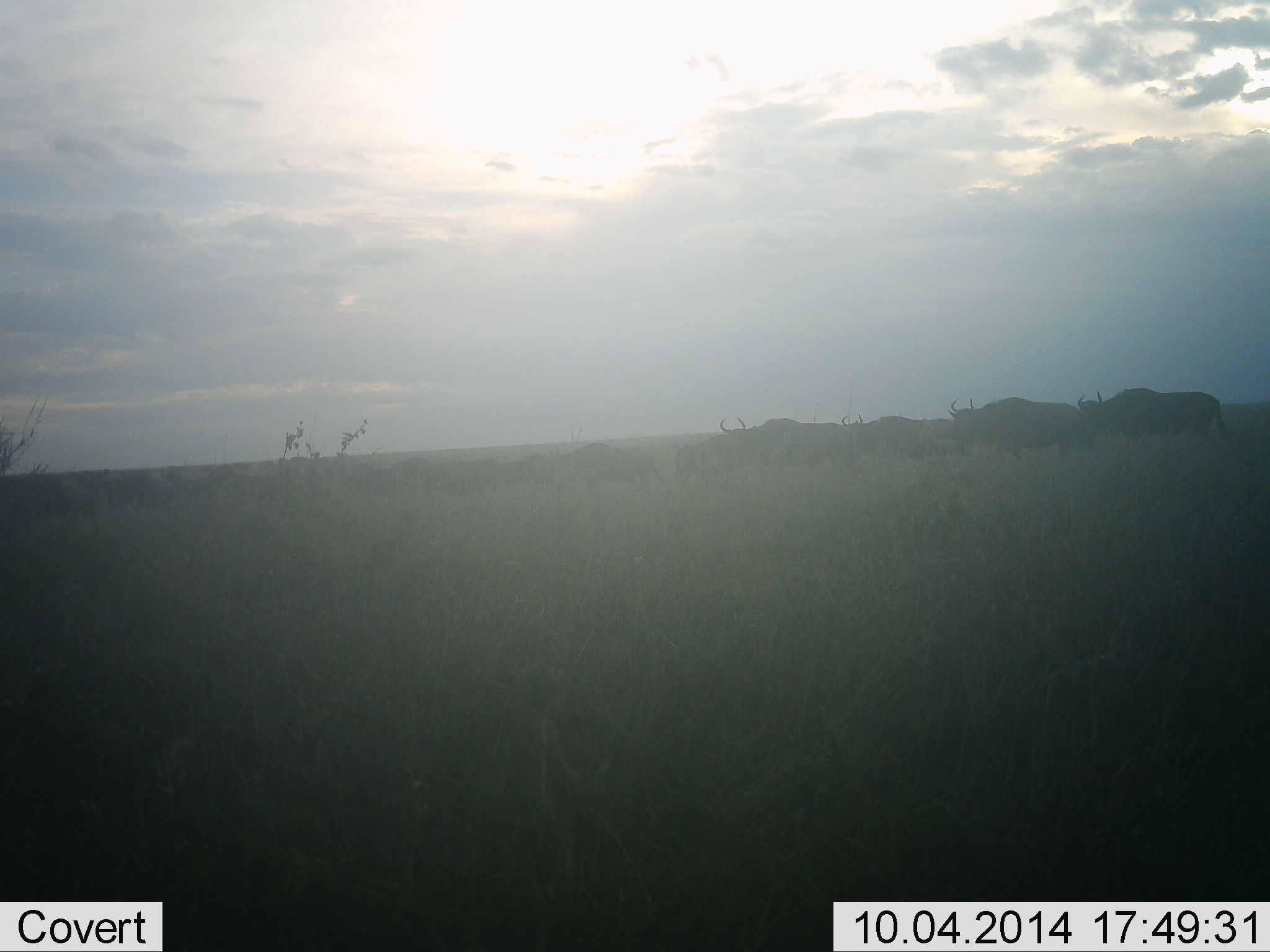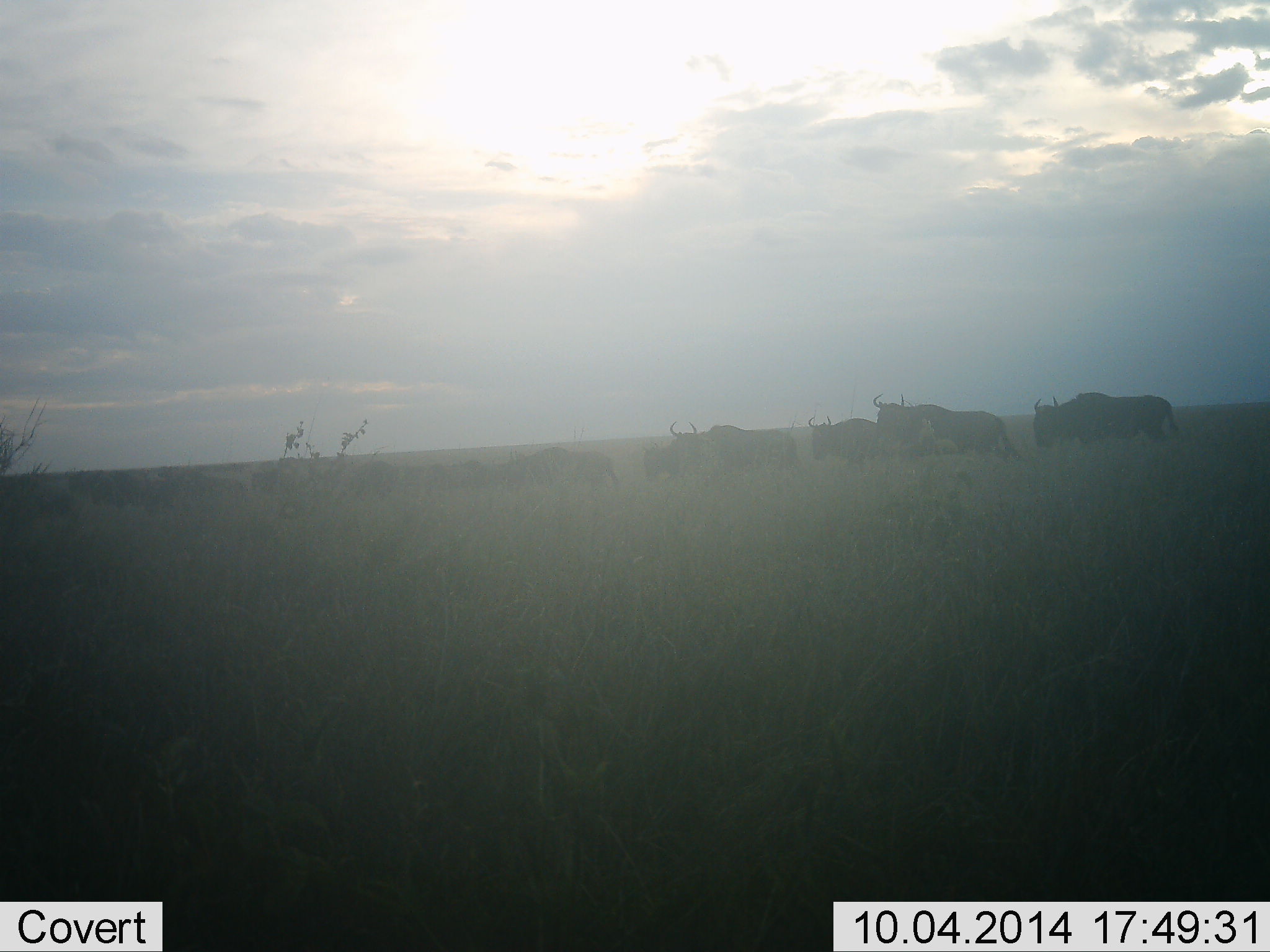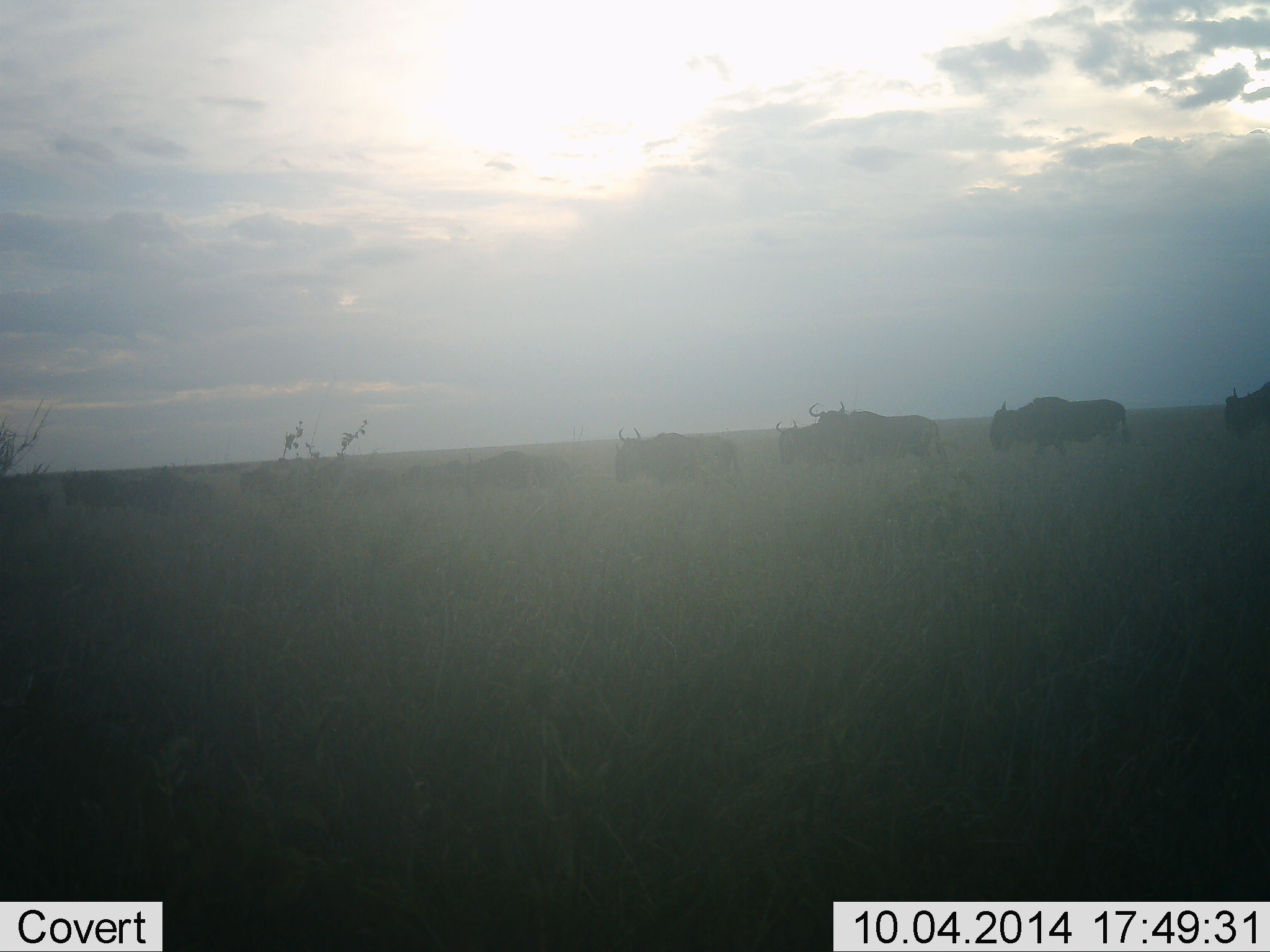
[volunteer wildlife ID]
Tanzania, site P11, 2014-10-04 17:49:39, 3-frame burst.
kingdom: Animalia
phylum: Chordata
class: Mammalia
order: Artiodactyla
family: Bovidae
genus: Connochaetes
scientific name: Connochaetes taurinus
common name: blue wildebeest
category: wildebeest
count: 11-50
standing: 10%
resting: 0%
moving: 90%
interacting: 0%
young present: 0%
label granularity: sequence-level